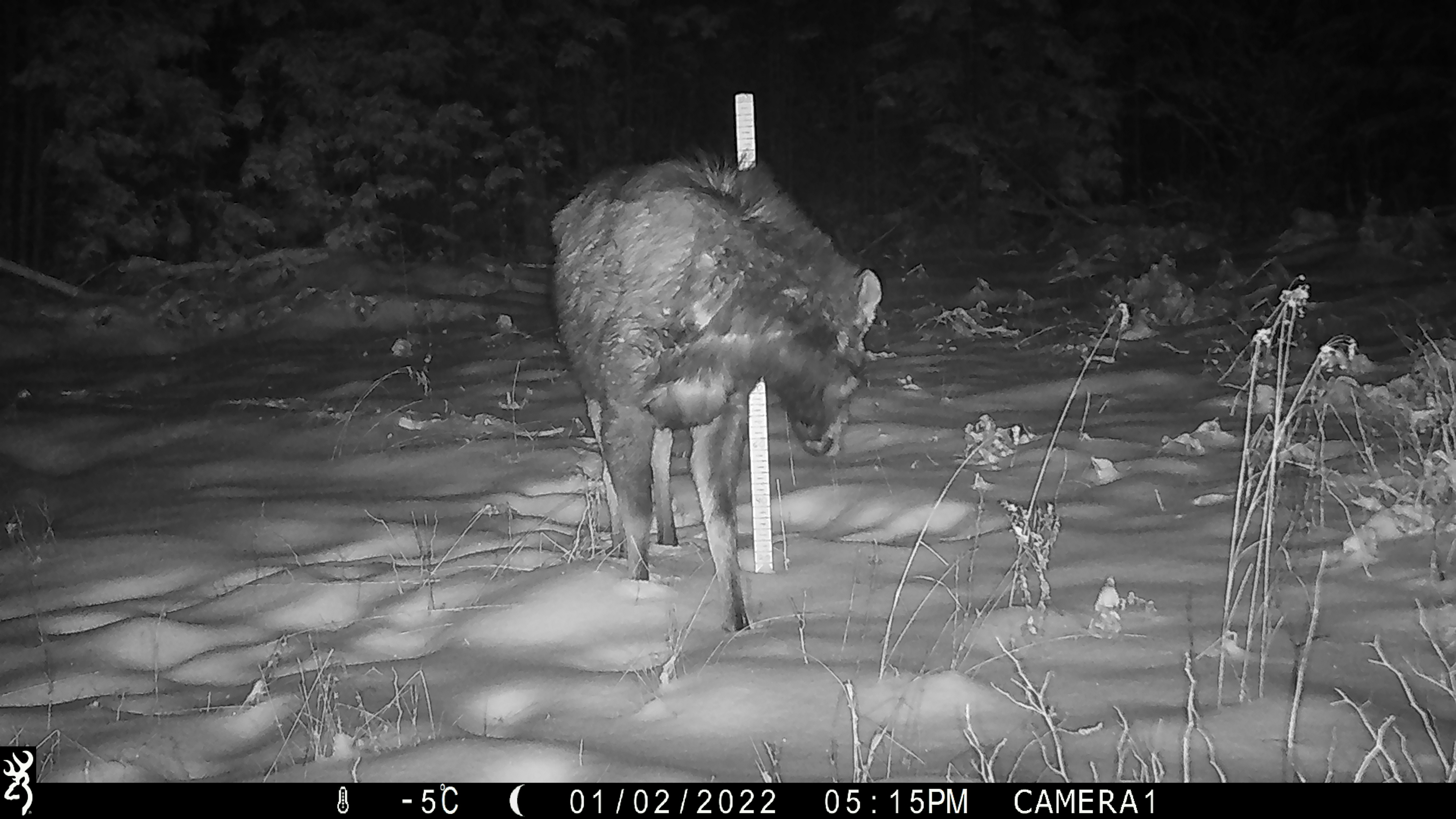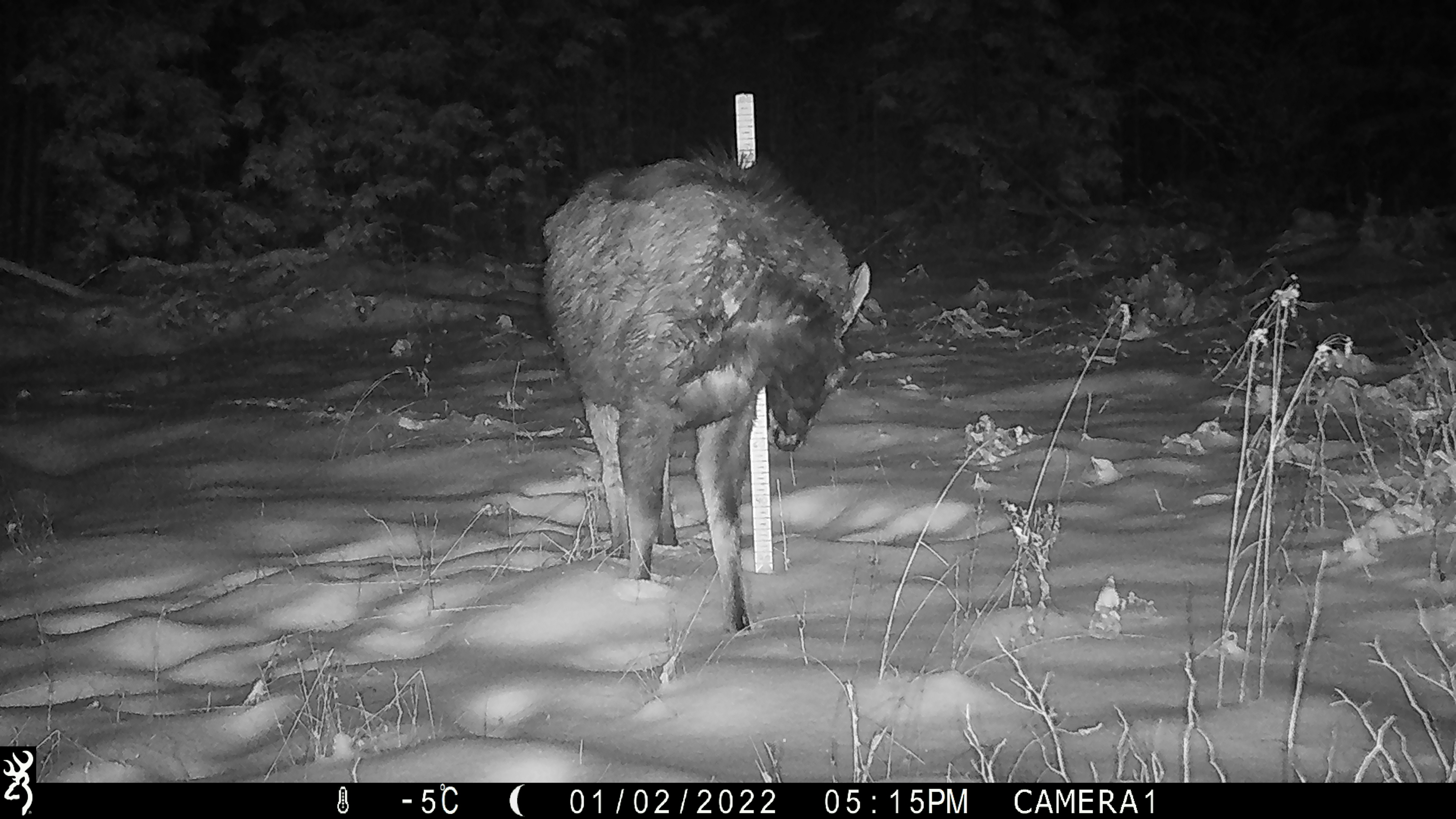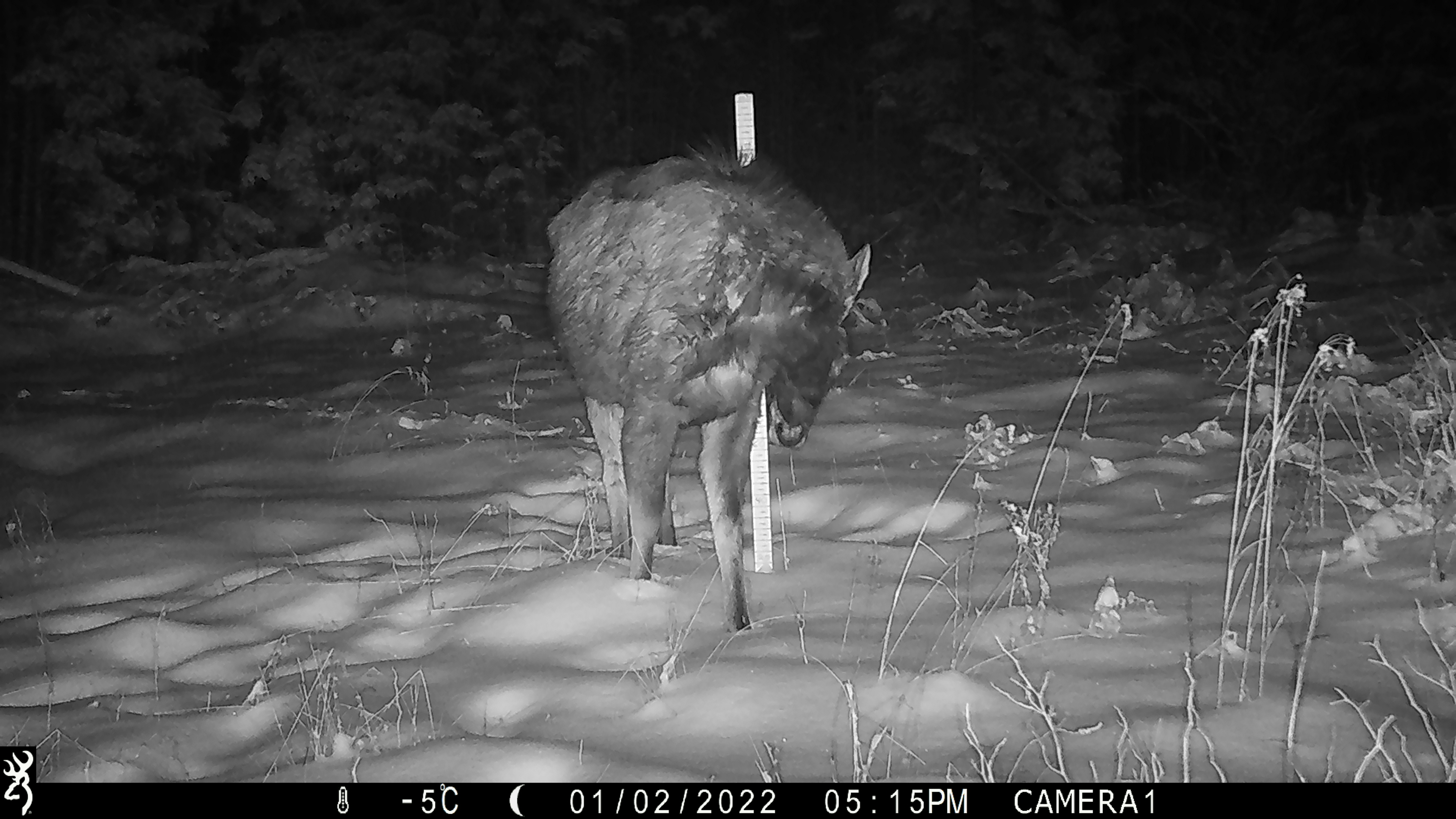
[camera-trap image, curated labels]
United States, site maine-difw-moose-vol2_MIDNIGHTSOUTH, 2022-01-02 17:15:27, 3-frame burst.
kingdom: Animalia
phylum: Chordata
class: Mammalia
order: Artiodactyla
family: Cervidae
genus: Alces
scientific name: Alces alces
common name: moose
Moose (Alces alces).